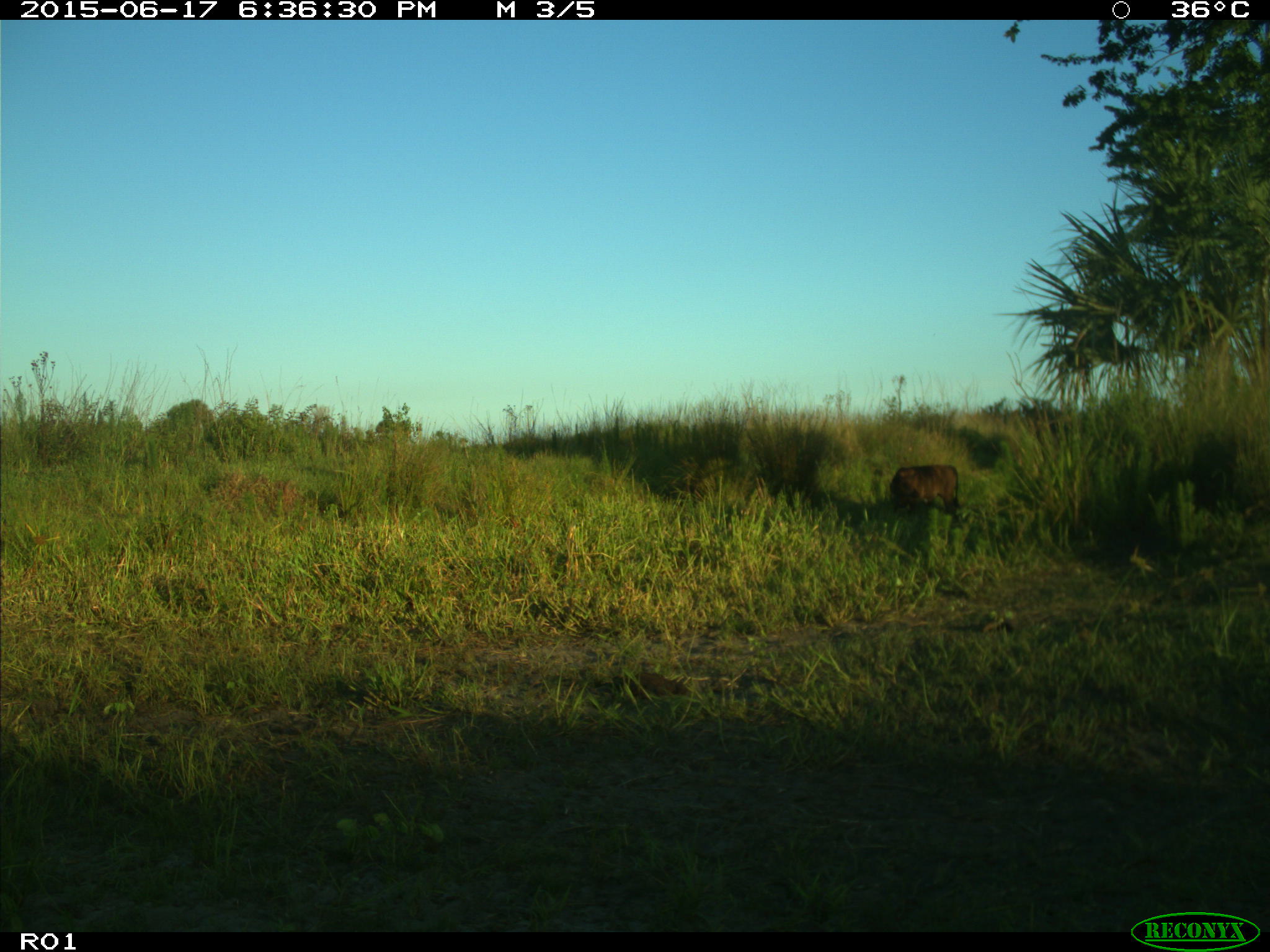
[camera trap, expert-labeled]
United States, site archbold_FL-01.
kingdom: Animalia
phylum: Chordata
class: Mammalia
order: Artiodactyla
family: Bovidae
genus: Bos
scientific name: Bos taurus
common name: domestic cow